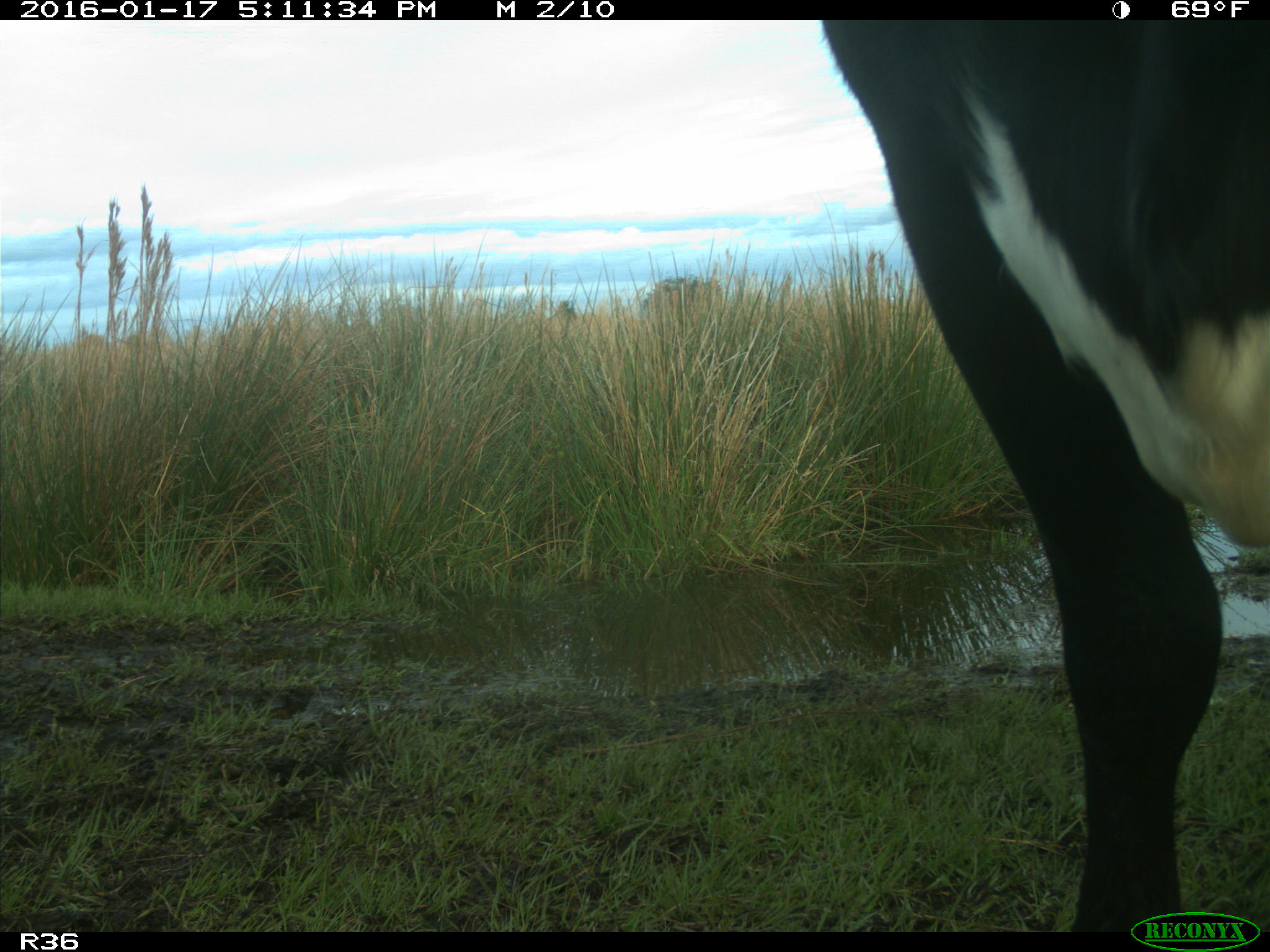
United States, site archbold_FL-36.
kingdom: Animalia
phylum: Chordata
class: Mammalia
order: Artiodactyla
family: Bovidae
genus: Bos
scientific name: Bos taurus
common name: domestic cow